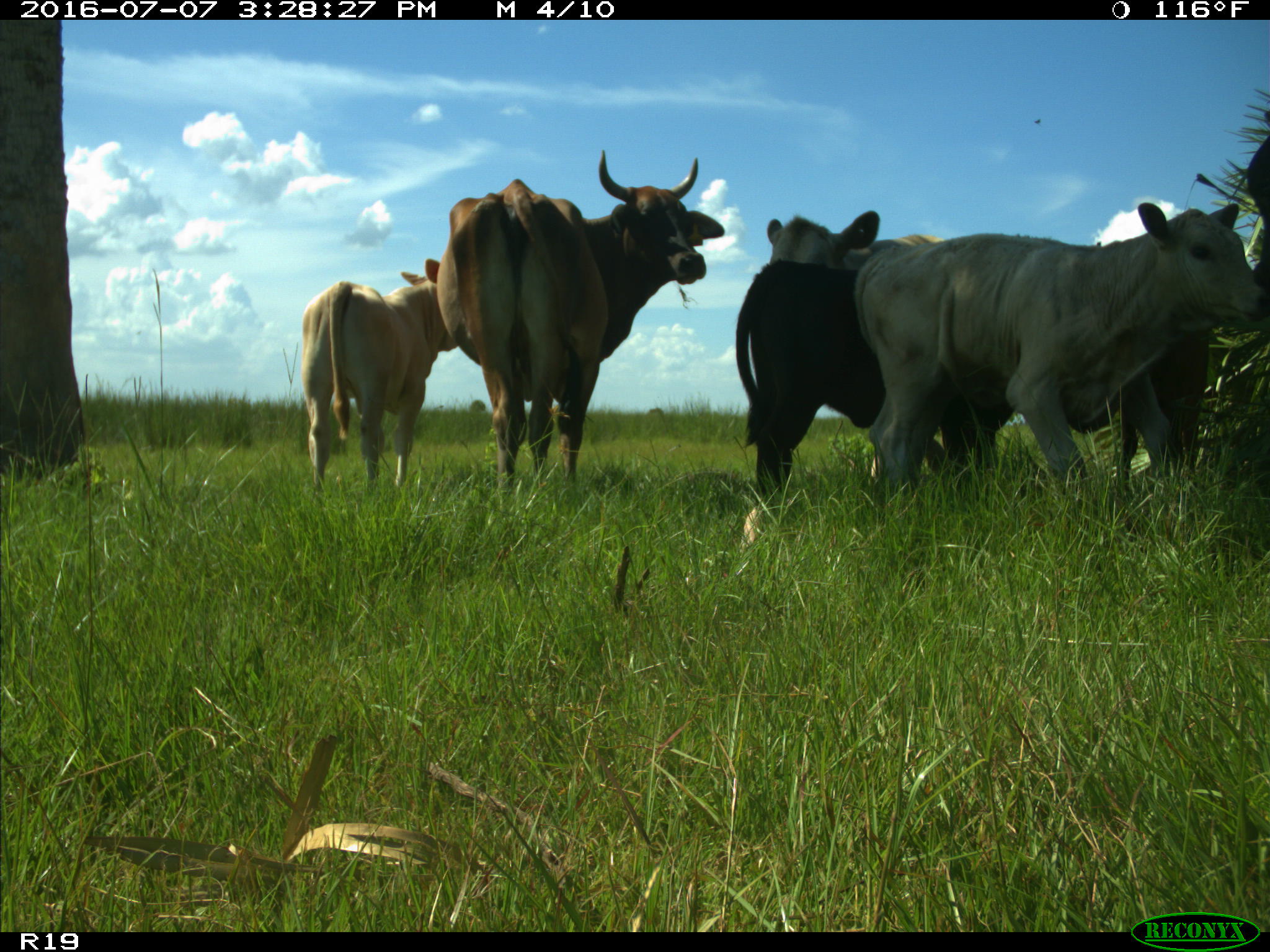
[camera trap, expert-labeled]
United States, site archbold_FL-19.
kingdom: Animalia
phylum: Chordata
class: Mammalia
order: Artiodactyla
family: Bovidae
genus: Bos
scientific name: Bos taurus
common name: domestic cow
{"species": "Bos taurus (domestic cow)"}